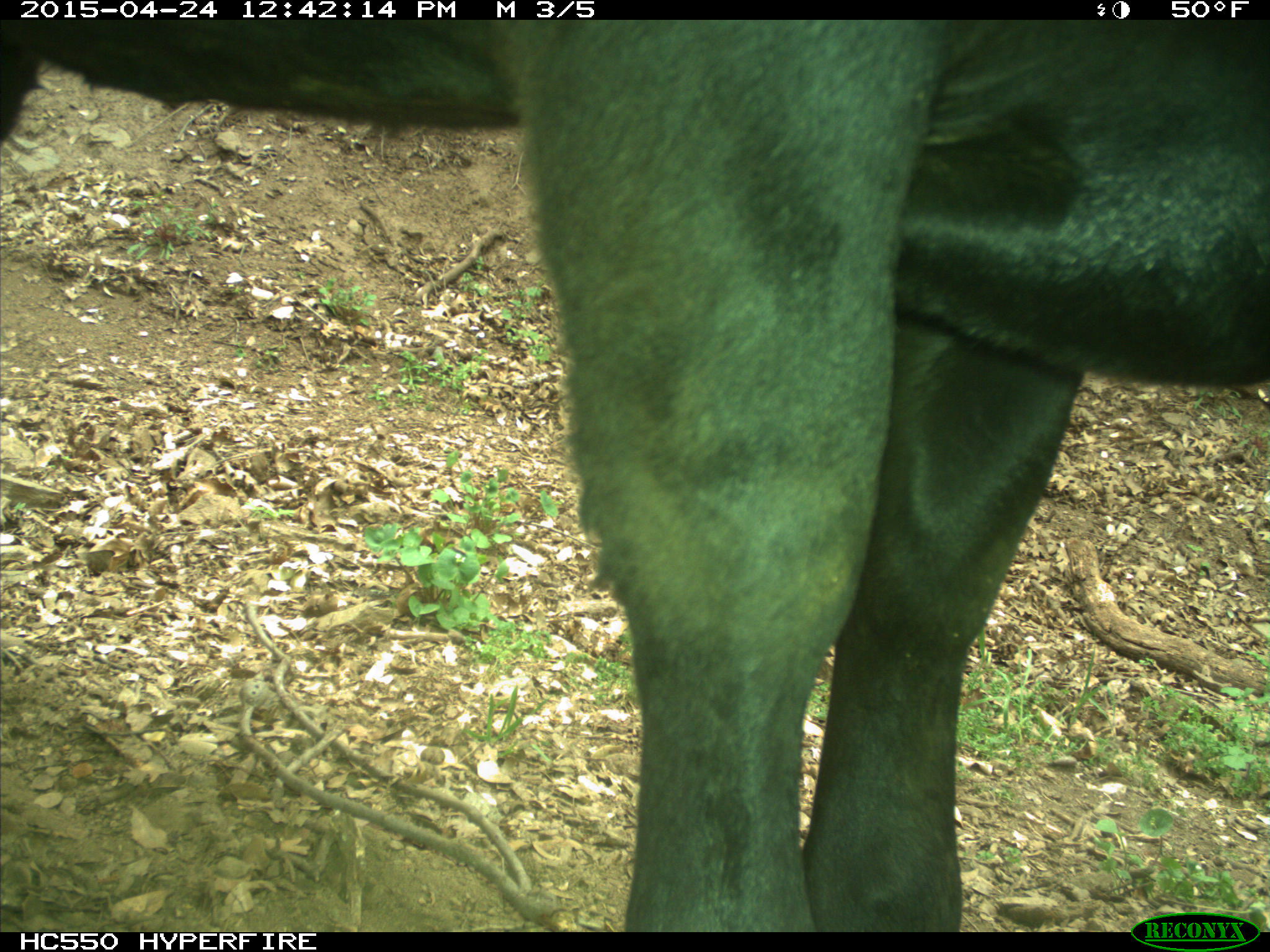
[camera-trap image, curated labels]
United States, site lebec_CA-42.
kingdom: Animalia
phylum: Chordata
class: Mammalia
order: Artiodactyla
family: Bovidae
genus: Bos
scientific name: Bos taurus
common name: domestic cow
Bos taurus (domestic cow).